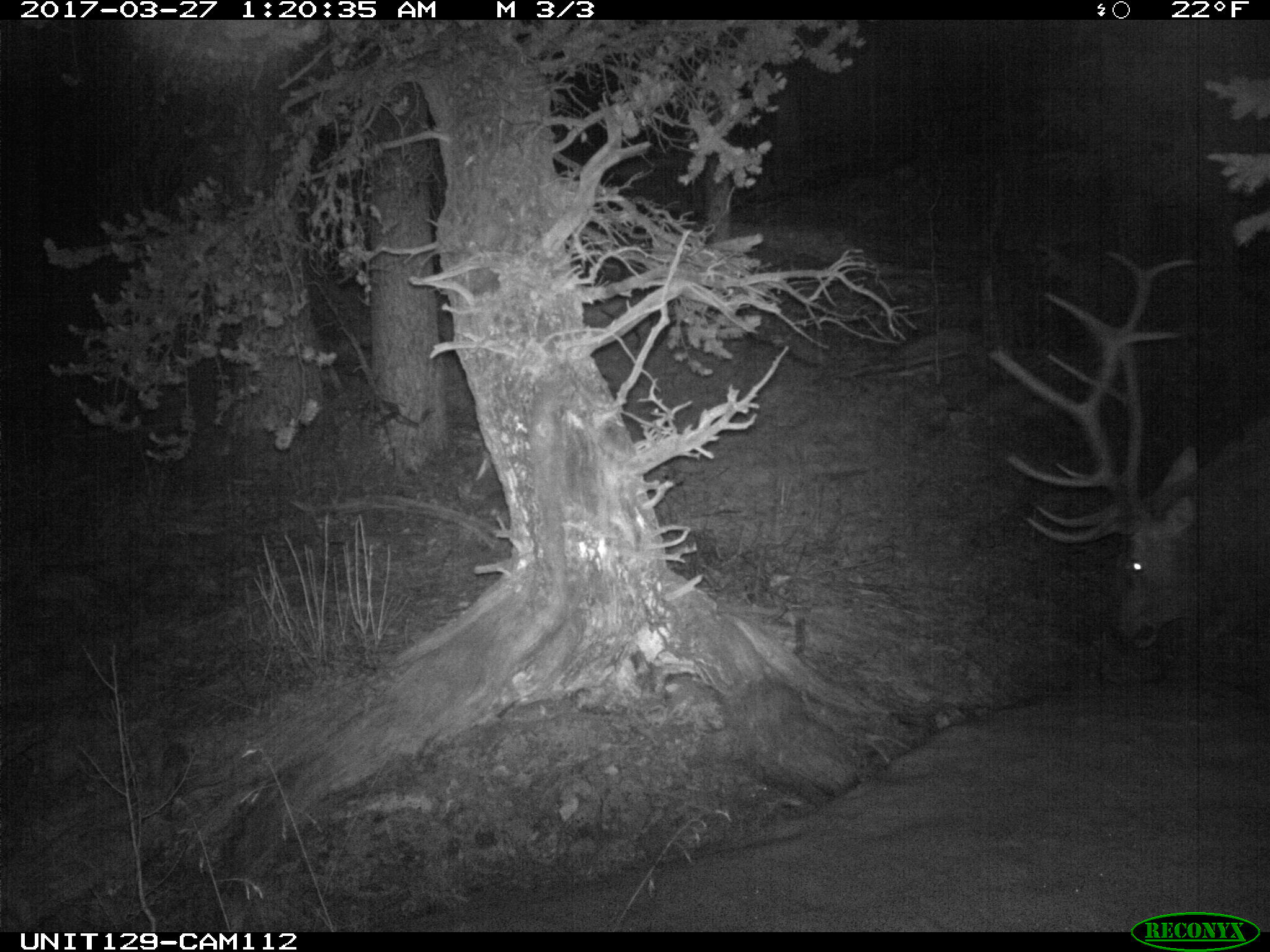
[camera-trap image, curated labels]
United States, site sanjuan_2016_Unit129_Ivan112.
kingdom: Animalia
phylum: Chordata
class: Mammalia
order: Artiodactyla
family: Cervidae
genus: Cervus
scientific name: Cervus elaphus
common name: red deer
Cervus elaphus (red deer).